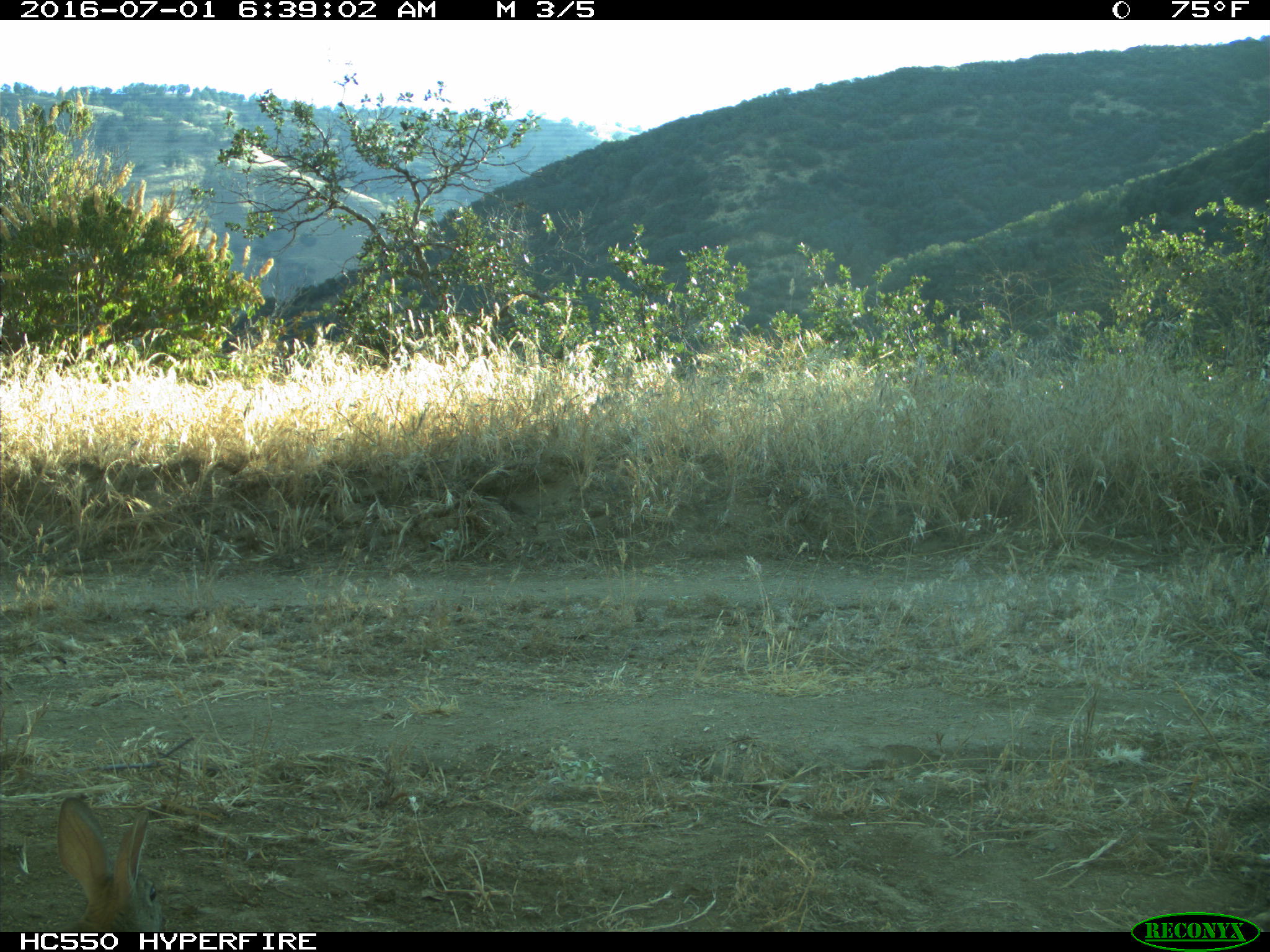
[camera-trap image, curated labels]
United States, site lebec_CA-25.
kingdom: Animalia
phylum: Chordata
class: Mammalia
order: Lagomorpha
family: Leporidae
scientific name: Leporidae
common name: rabbits and hares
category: unidentified rabbit